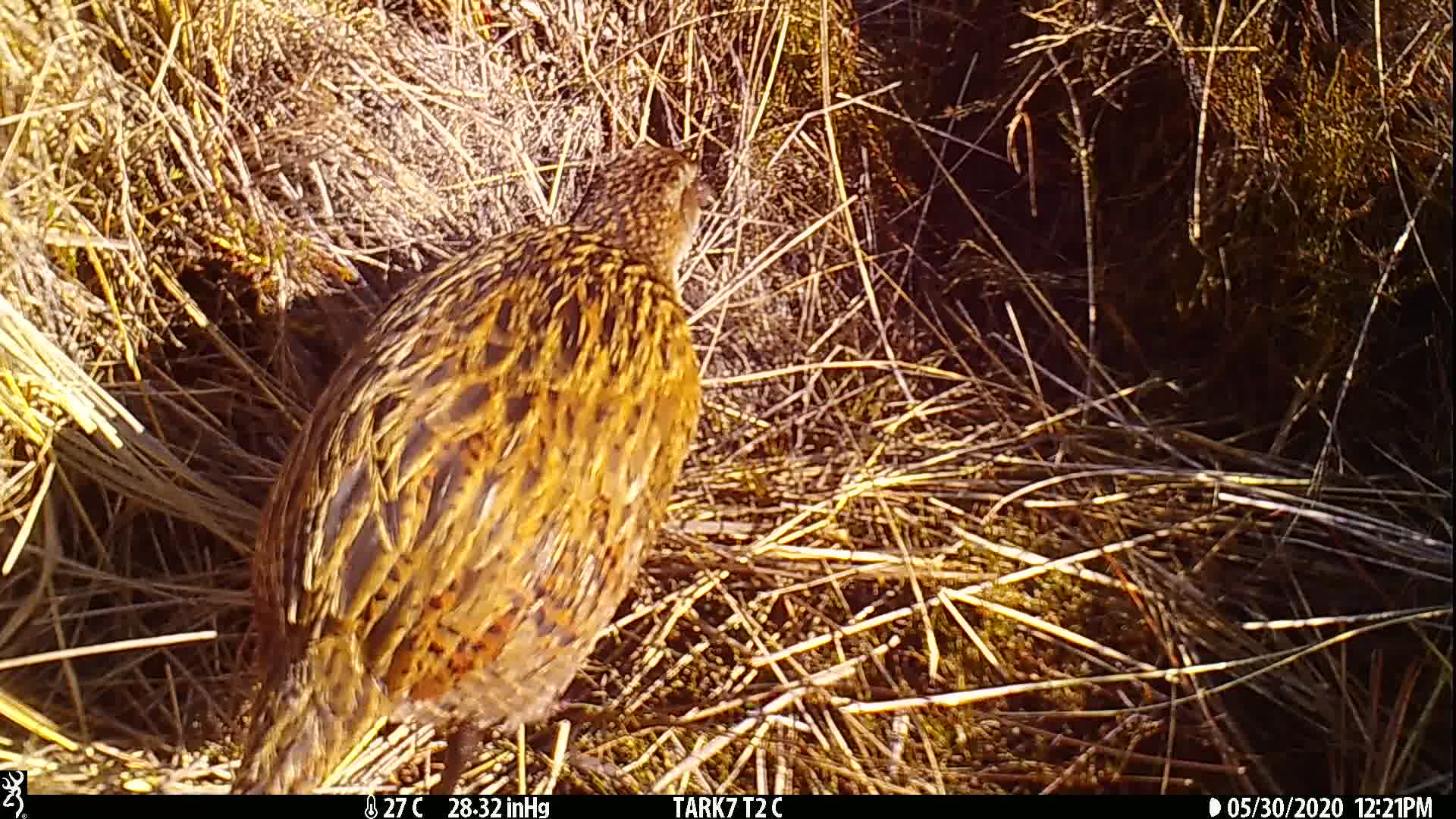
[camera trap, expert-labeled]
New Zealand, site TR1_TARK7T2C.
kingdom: Animalia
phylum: Chordata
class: Aves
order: Gruiformes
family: Rallidae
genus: Gallirallus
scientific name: Gallirallus australis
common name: weka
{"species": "weka (Gallirallus australis)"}